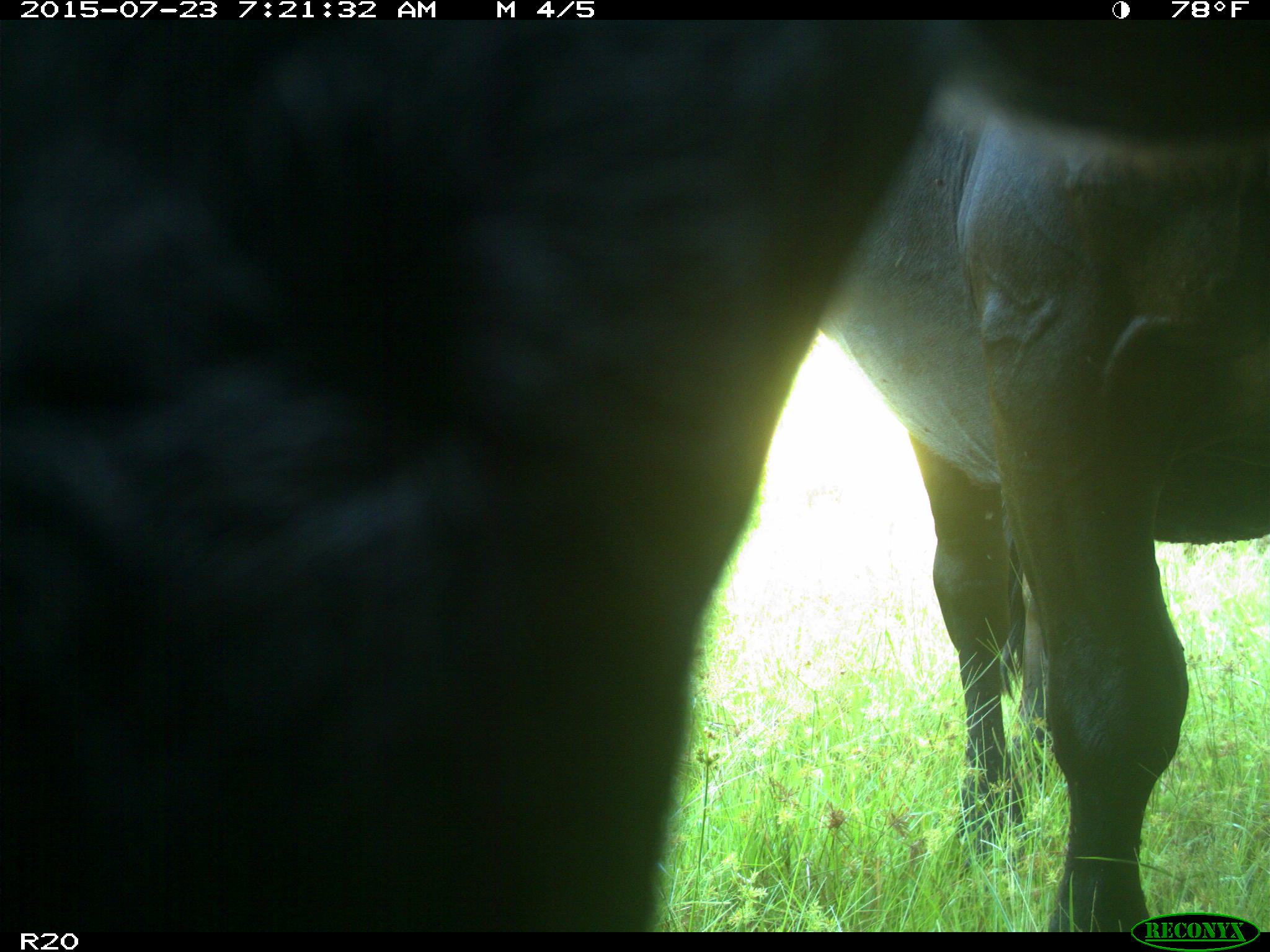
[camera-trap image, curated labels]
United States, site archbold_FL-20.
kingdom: Animalia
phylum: Chordata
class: Mammalia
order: Artiodactyla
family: Bovidae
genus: Bos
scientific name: Bos taurus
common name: domestic cow